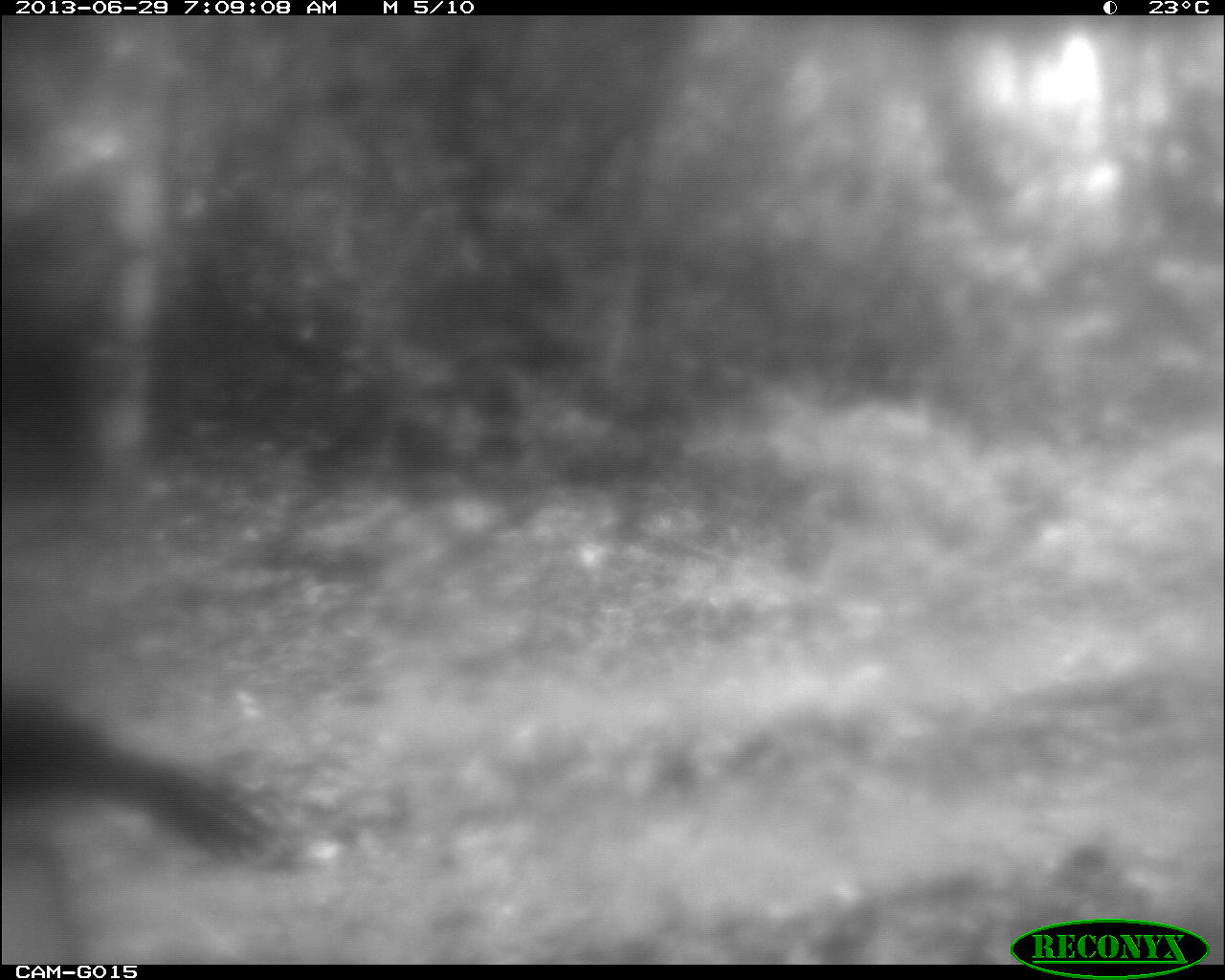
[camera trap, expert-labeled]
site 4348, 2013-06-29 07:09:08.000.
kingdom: Animalia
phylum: Chordata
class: Aves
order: Galliformes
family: Cracidae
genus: Crax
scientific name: Crax rubra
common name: great curassow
Crax rubra (great curassow), count 1, sex male.